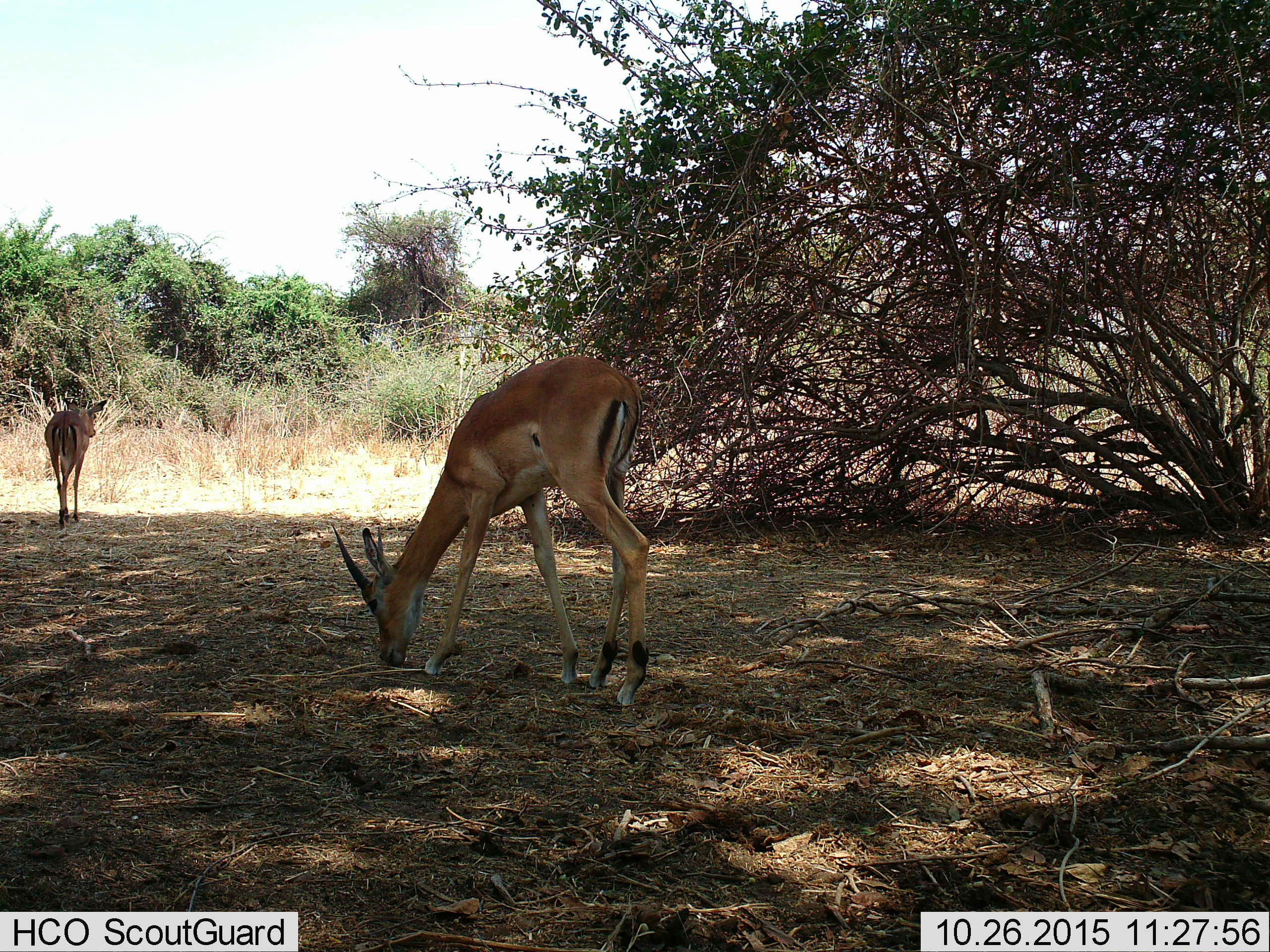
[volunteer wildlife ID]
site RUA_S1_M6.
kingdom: Animalia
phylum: Chordata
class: Mammalia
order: Artiodactyla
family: Bovidae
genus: Aepyceros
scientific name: Aepyceros melampus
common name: impala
Impala (Aepyceros melampus), count 2. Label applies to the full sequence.